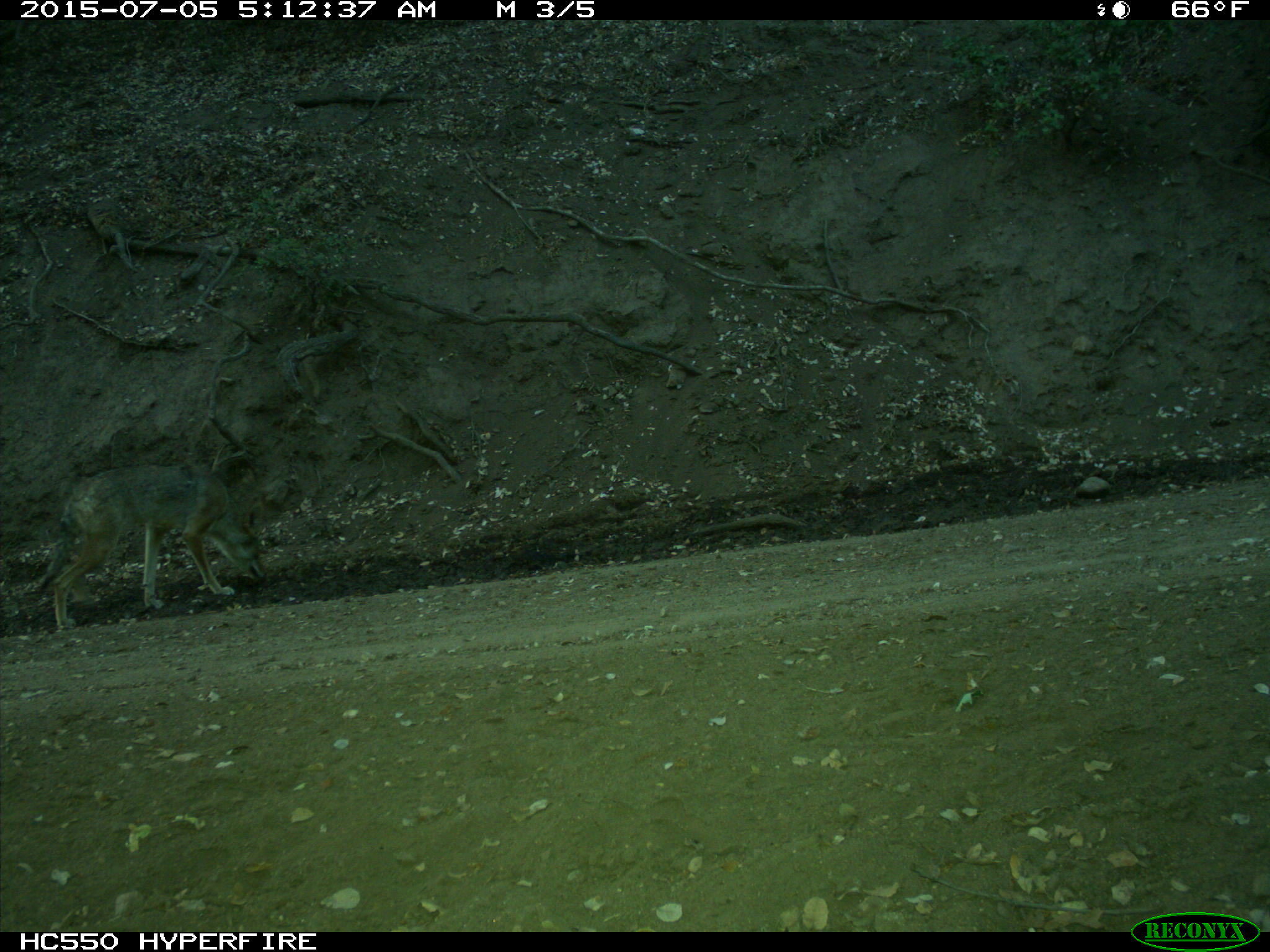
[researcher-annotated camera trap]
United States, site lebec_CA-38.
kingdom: Animalia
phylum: Chordata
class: Mammalia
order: Carnivora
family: Canidae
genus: Canis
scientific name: Canis latrans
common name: coyote